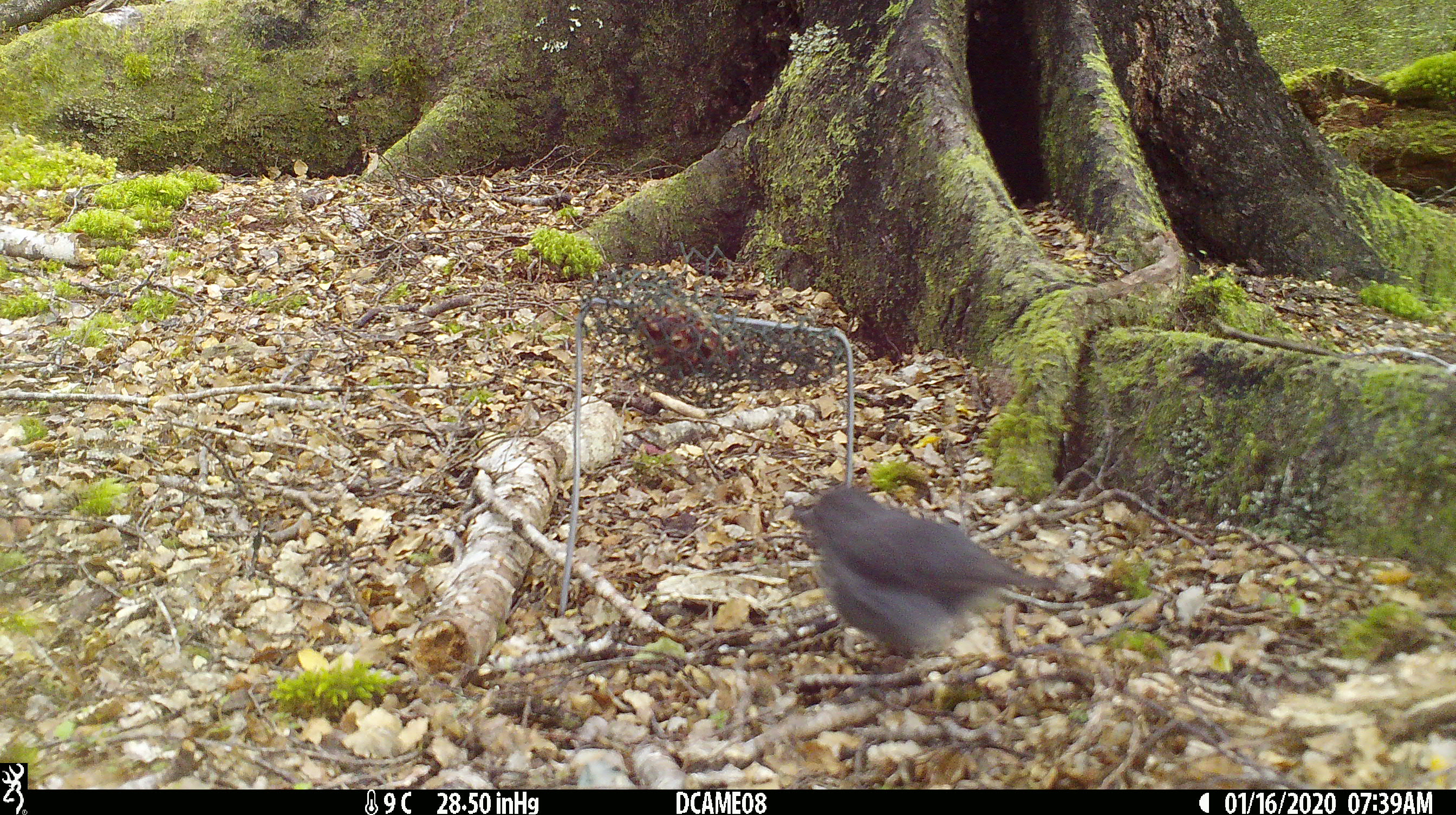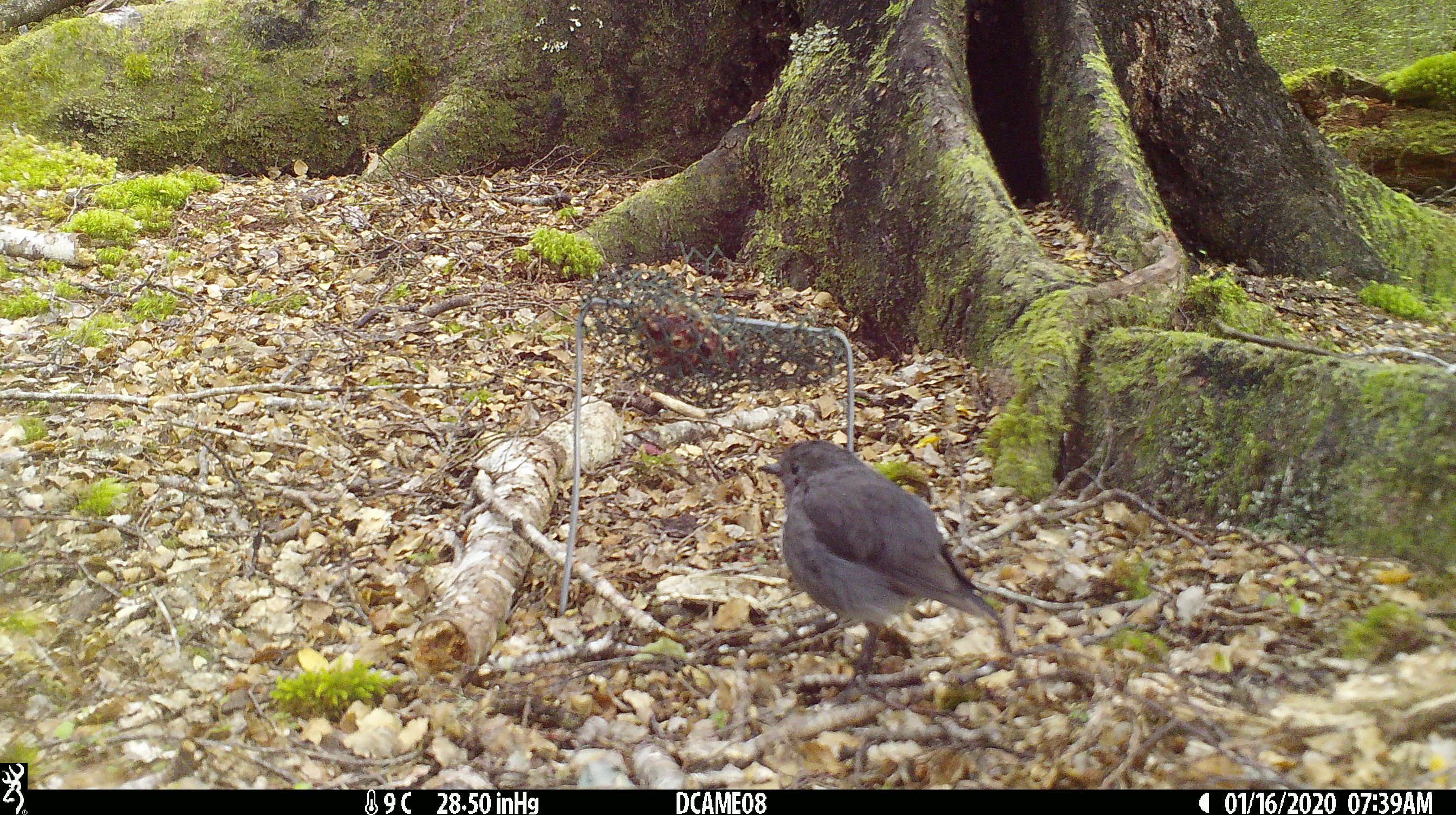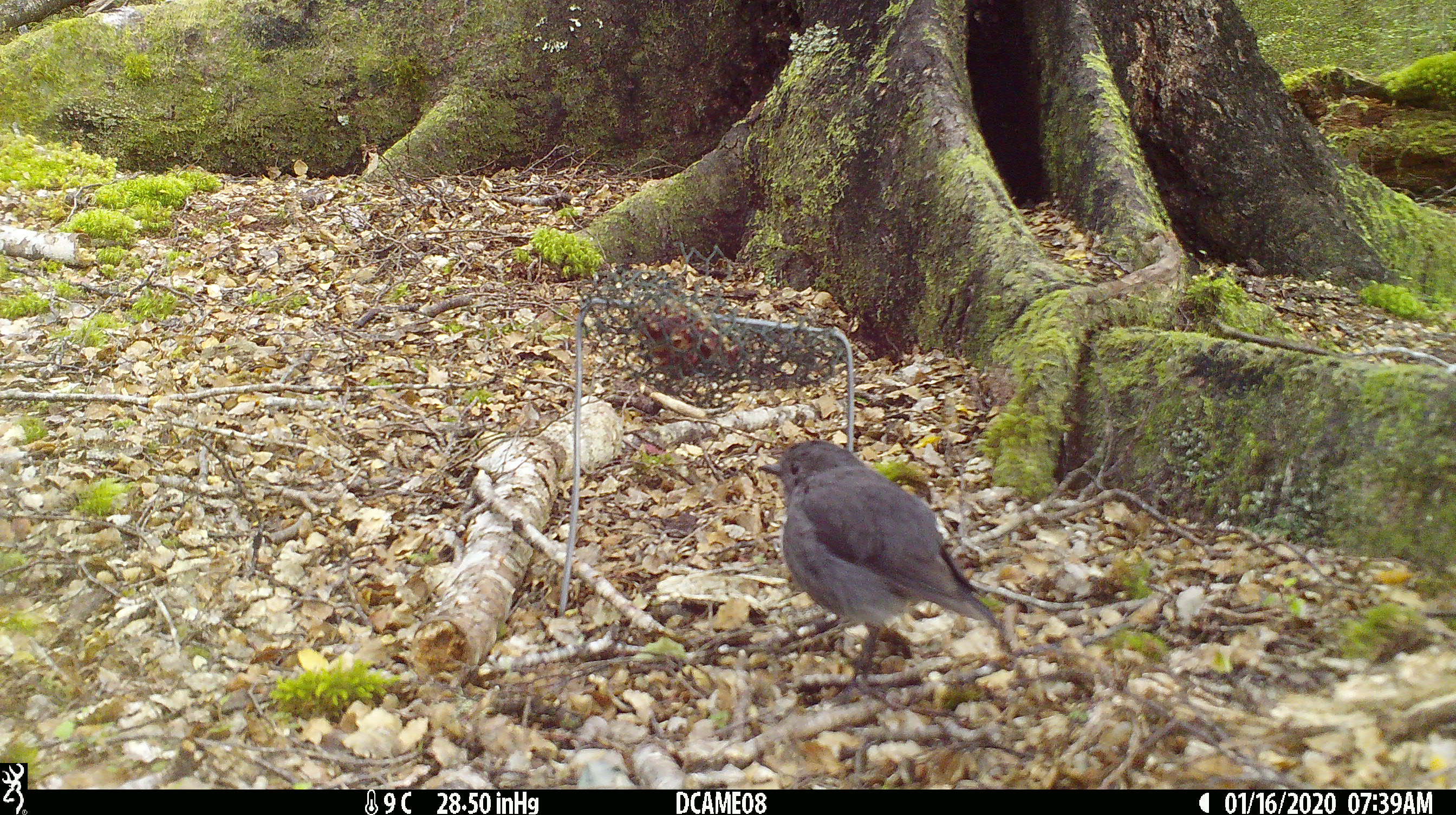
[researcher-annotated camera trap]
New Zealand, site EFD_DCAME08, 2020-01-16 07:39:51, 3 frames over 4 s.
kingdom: Animalia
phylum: Chordata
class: Aves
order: Passeriformes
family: Petroicidae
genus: Petroica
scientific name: Petroica australis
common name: new zealand robin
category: robin